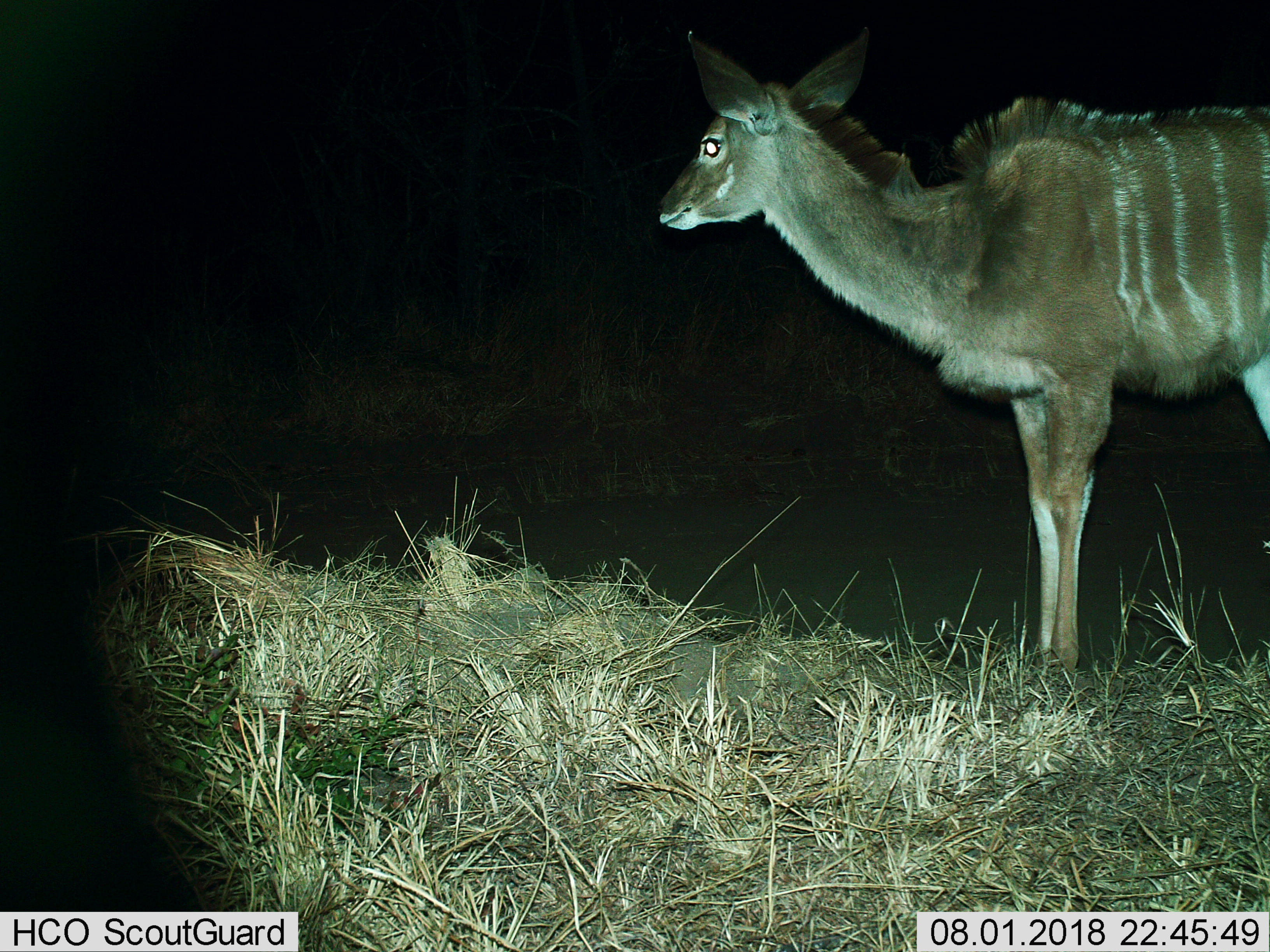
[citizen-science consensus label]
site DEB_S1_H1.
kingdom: Animalia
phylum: Chordata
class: Mammalia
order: Artiodactyla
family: Bovidae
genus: Tragelaphus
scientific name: Tragelaphus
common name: kudu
Kudu (Tragelaphus), count 1. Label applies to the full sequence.